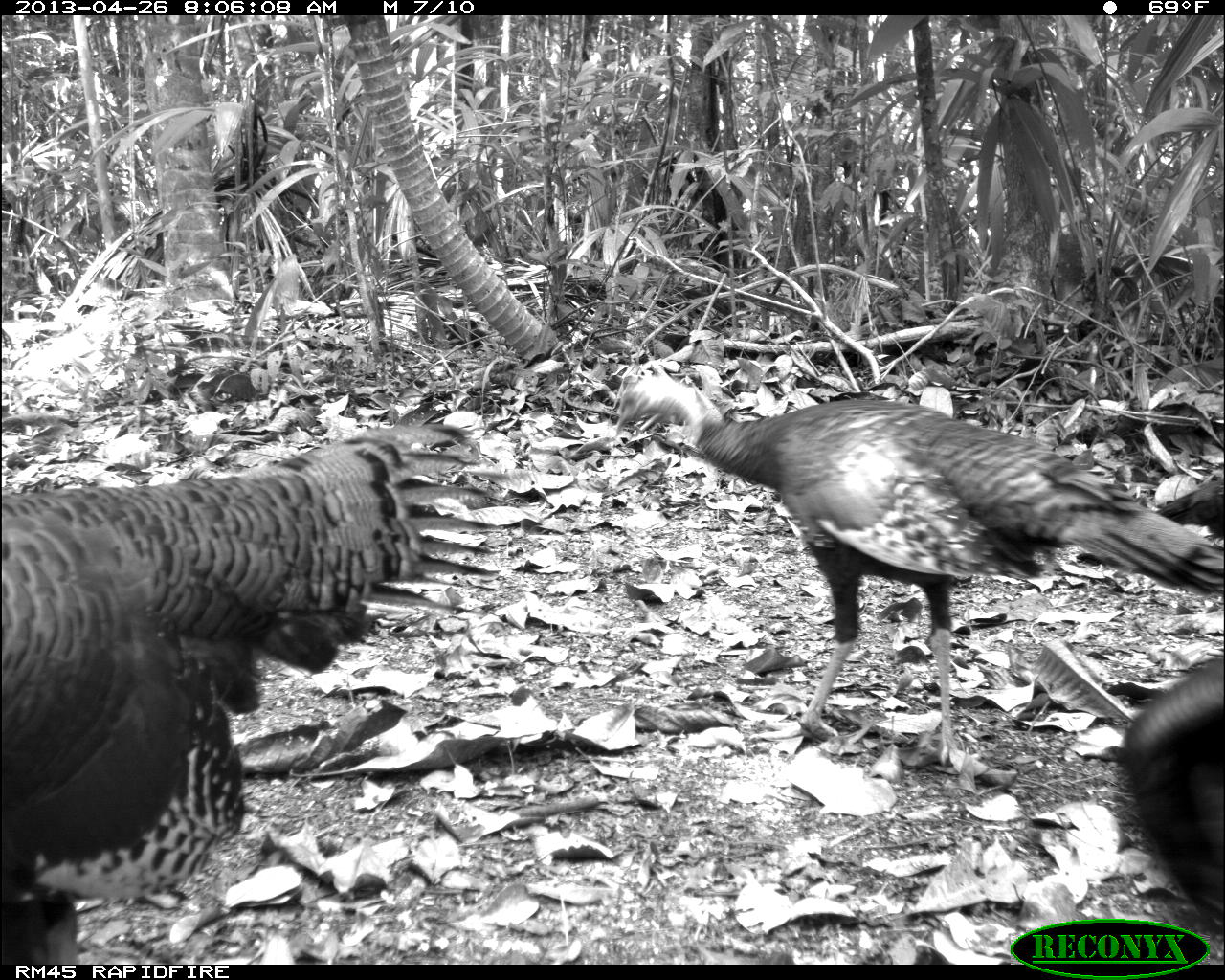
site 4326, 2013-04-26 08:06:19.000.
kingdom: Animalia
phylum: Chordata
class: Aves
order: Galliformes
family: Phasianidae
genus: Meleagris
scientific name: Meleagris ocellata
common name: ocellated turkey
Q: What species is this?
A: Meleagris ocellata (ocellated turkey).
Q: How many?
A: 4.